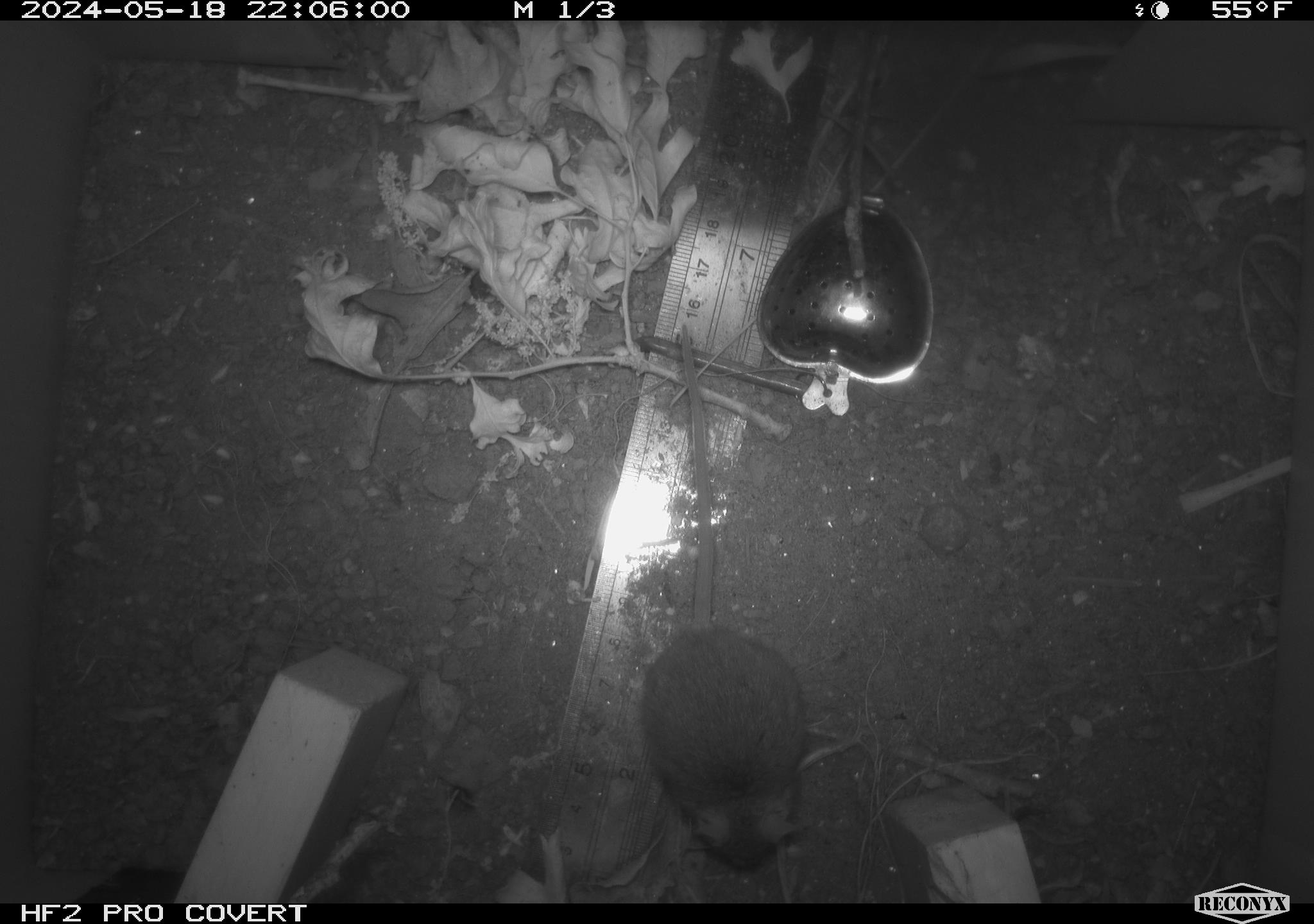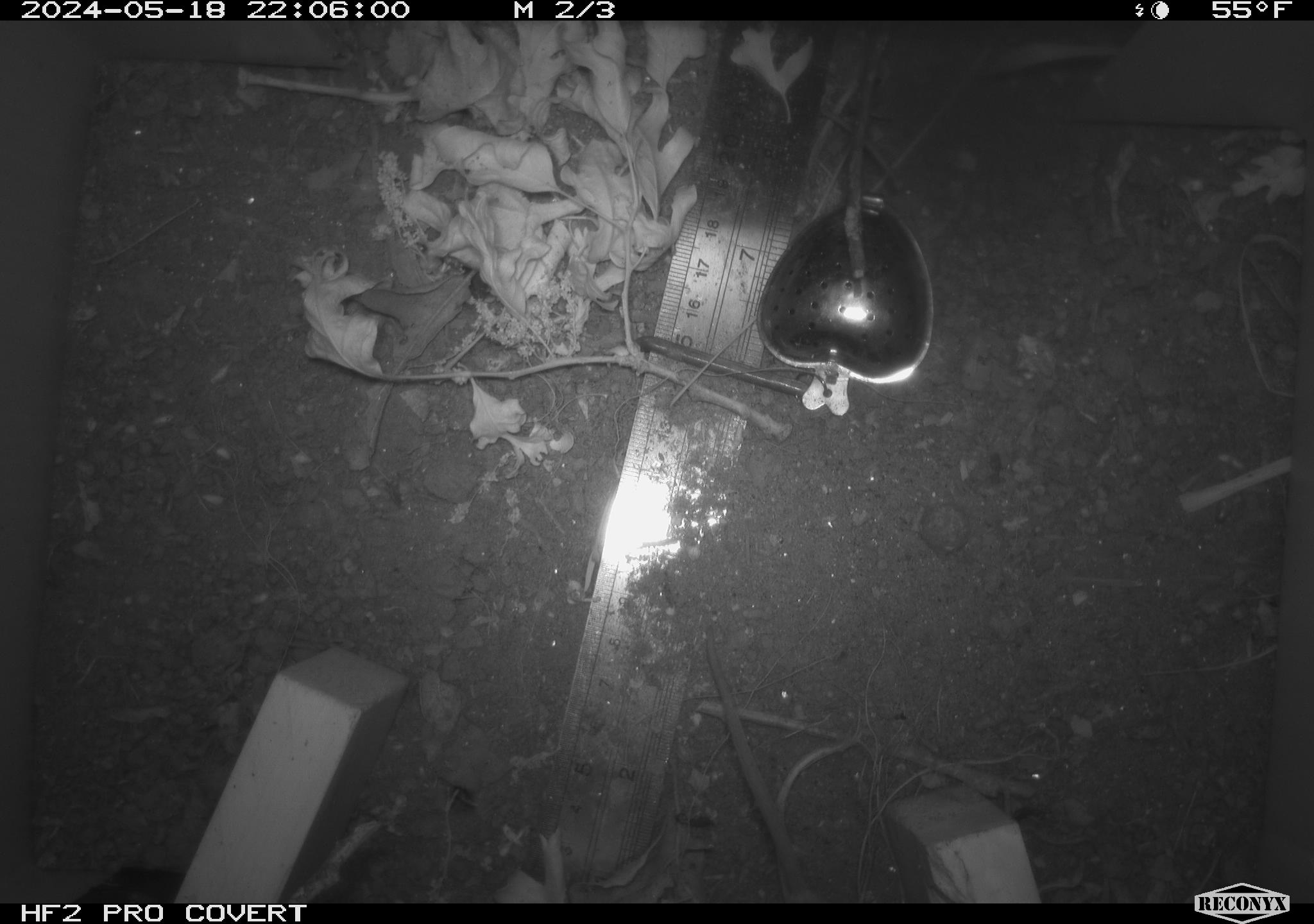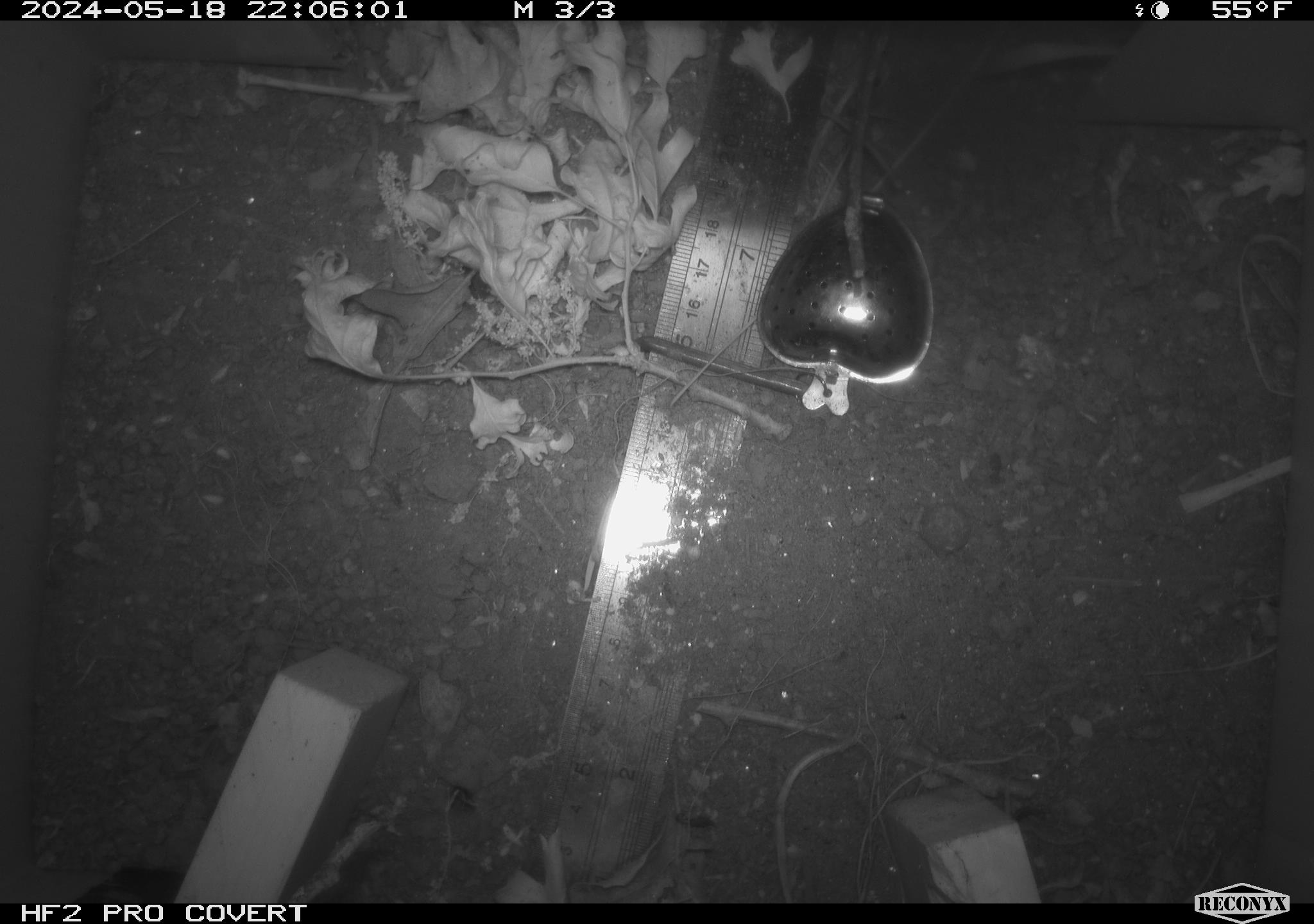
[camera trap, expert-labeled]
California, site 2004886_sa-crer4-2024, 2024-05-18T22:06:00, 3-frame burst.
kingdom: Animalia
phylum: Chordata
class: Mammalia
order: Rodentia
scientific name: Rodentia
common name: mouse species